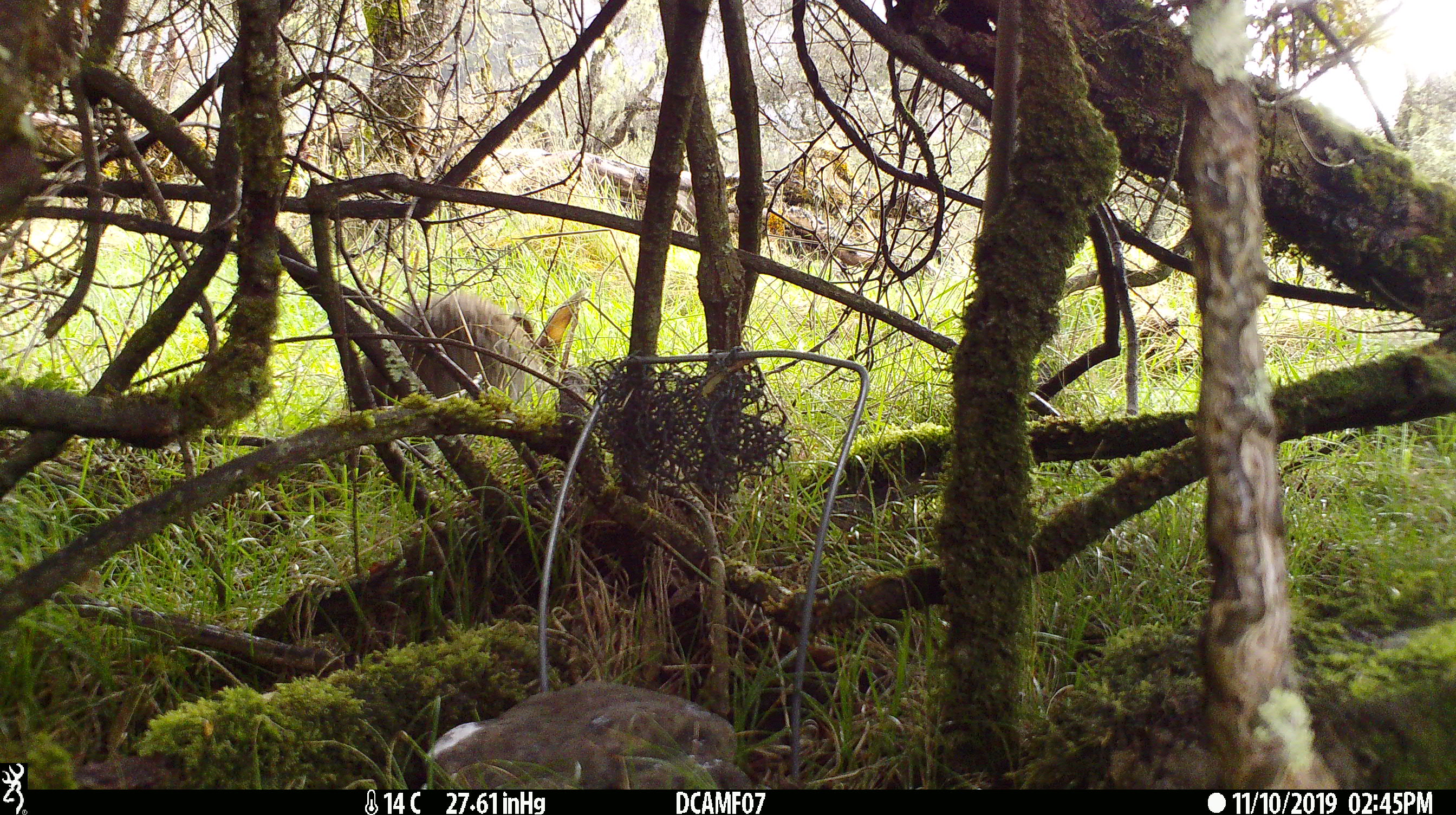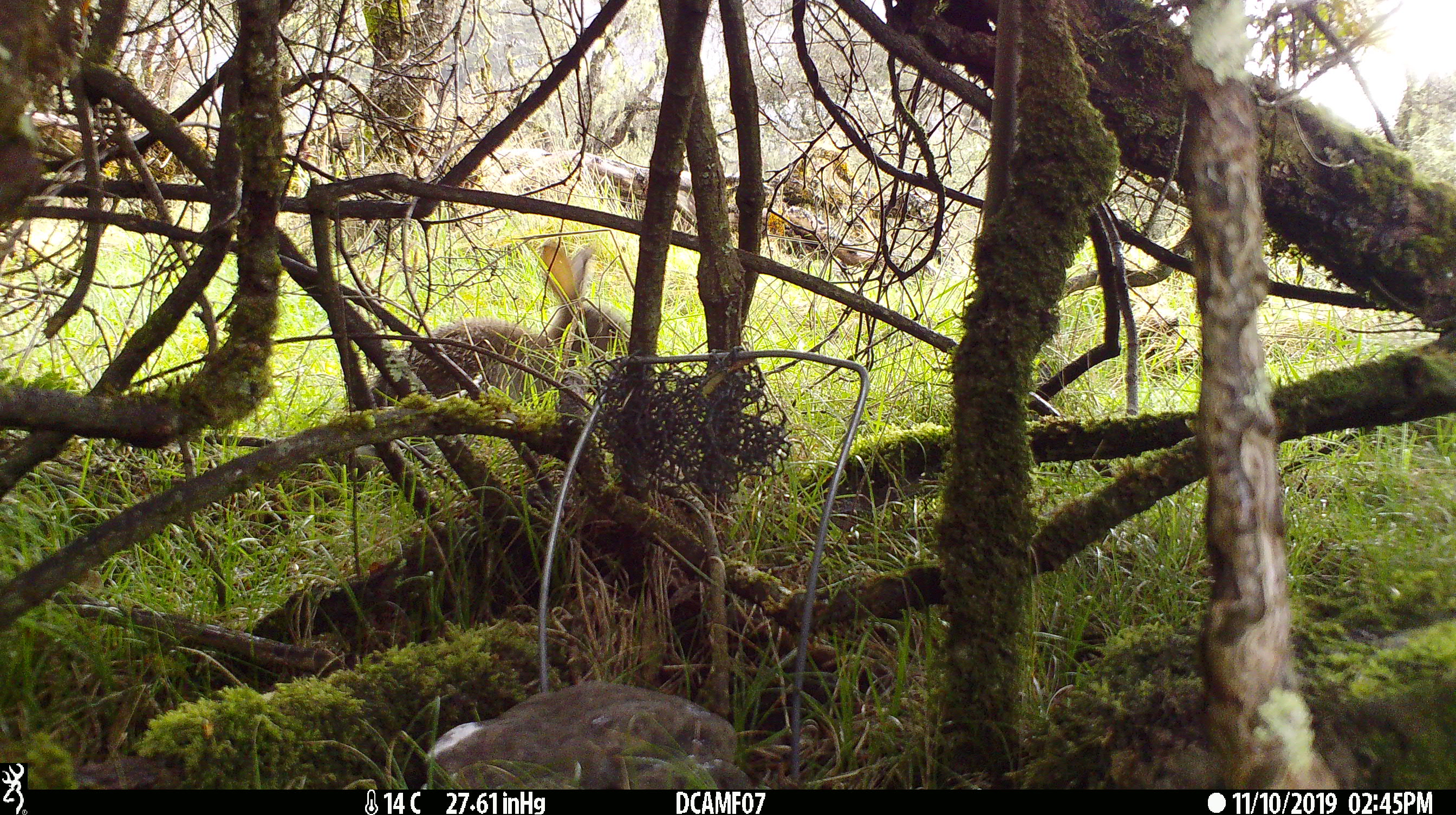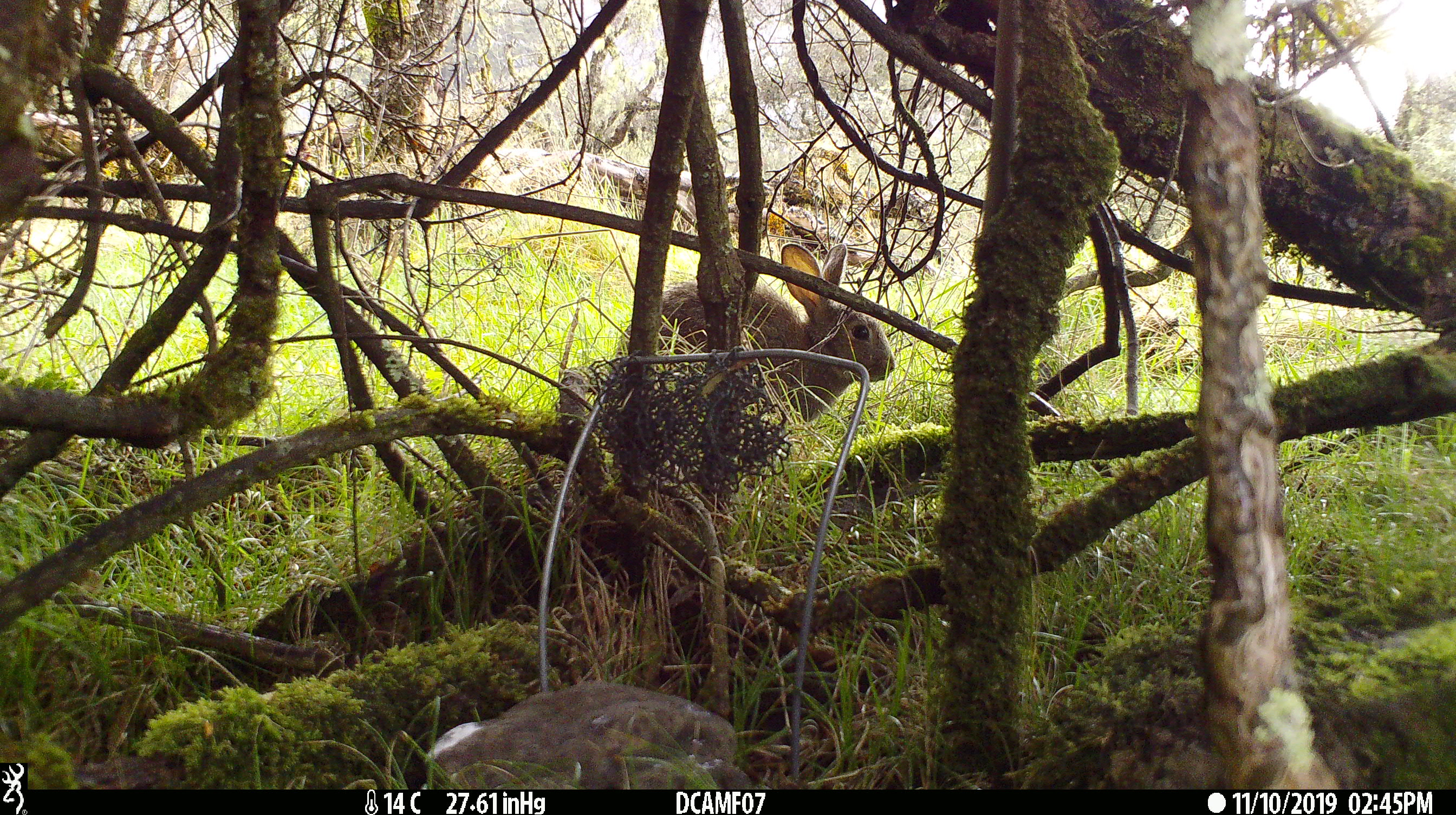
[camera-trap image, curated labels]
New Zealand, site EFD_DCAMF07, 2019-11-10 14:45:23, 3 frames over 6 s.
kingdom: Animalia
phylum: Chordata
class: Mammalia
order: Lagomorpha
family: Leporidae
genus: Oryctolagus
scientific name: Oryctolagus cuniculus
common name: european rabbit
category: rabbit